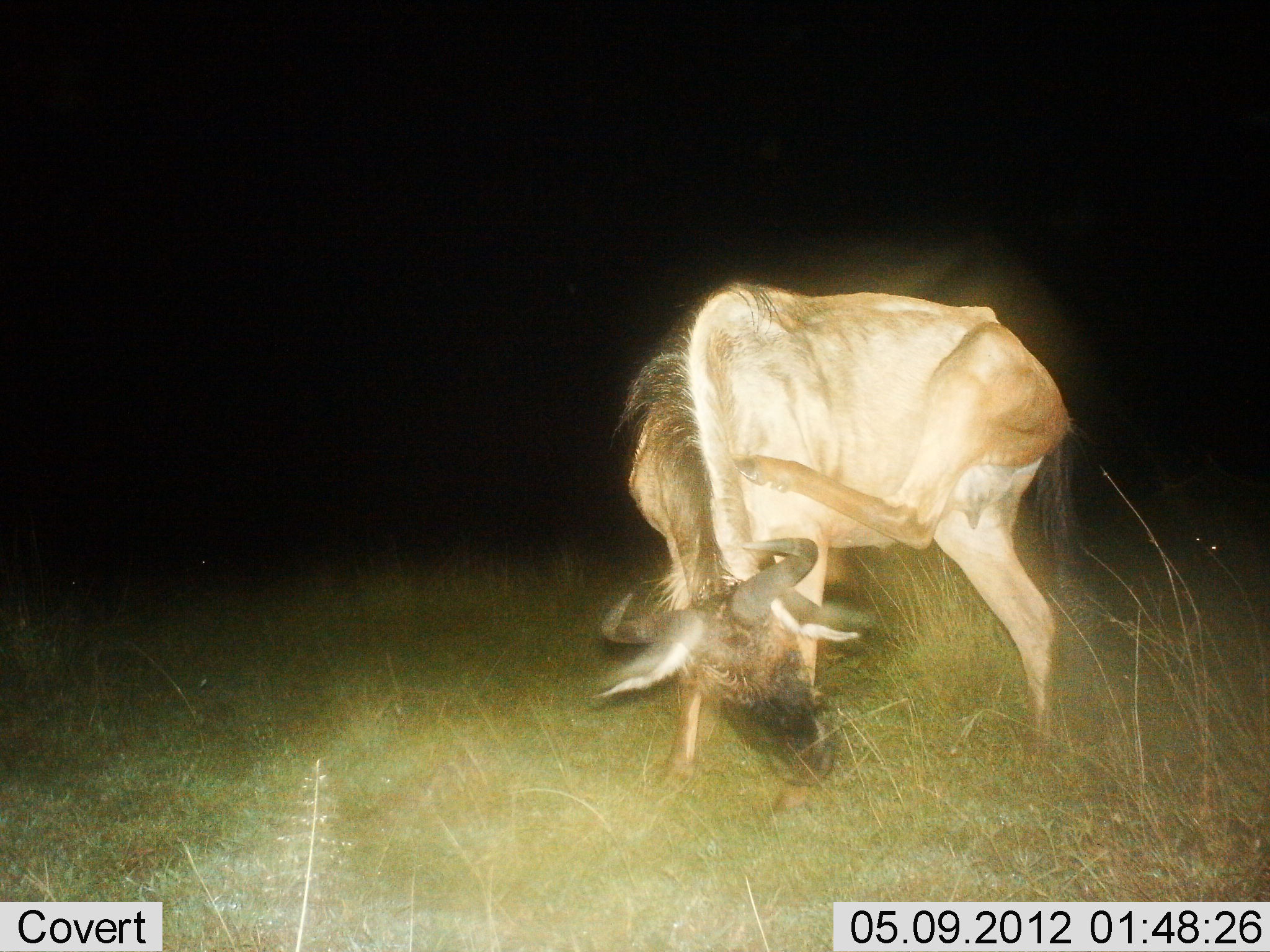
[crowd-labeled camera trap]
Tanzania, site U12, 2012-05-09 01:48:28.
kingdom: Animalia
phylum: Chordata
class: Mammalia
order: Artiodactyla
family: Bovidae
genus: Connochaetes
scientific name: Connochaetes taurinus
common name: blue wildebeest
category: wildebeest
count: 1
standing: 80%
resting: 0%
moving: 20%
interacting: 0%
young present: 0%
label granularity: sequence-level